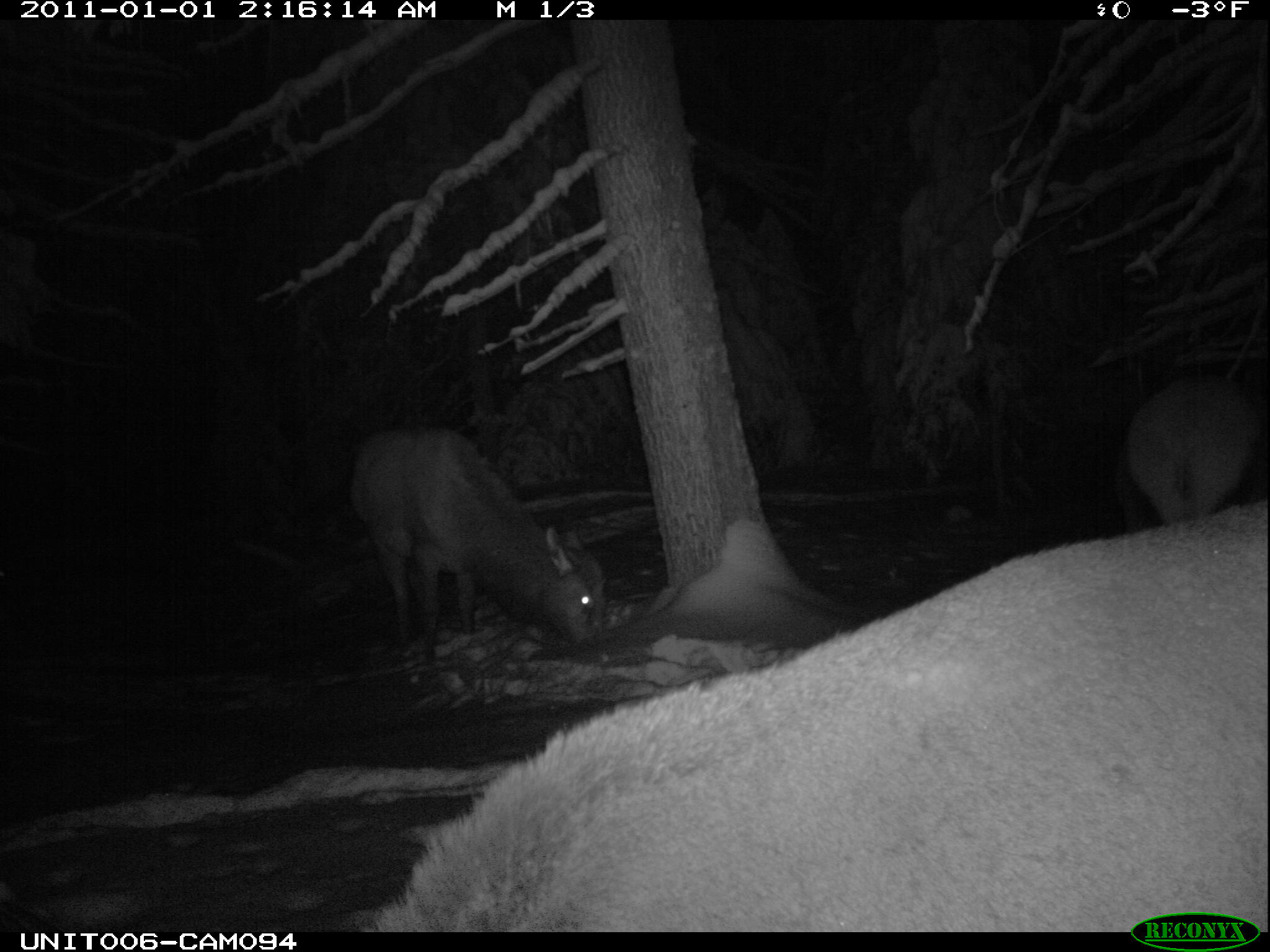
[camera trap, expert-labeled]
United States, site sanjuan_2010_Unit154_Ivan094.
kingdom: Animalia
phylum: Chordata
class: Mammalia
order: Artiodactyla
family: Cervidae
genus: Cervus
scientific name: Cervus elaphus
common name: red deer